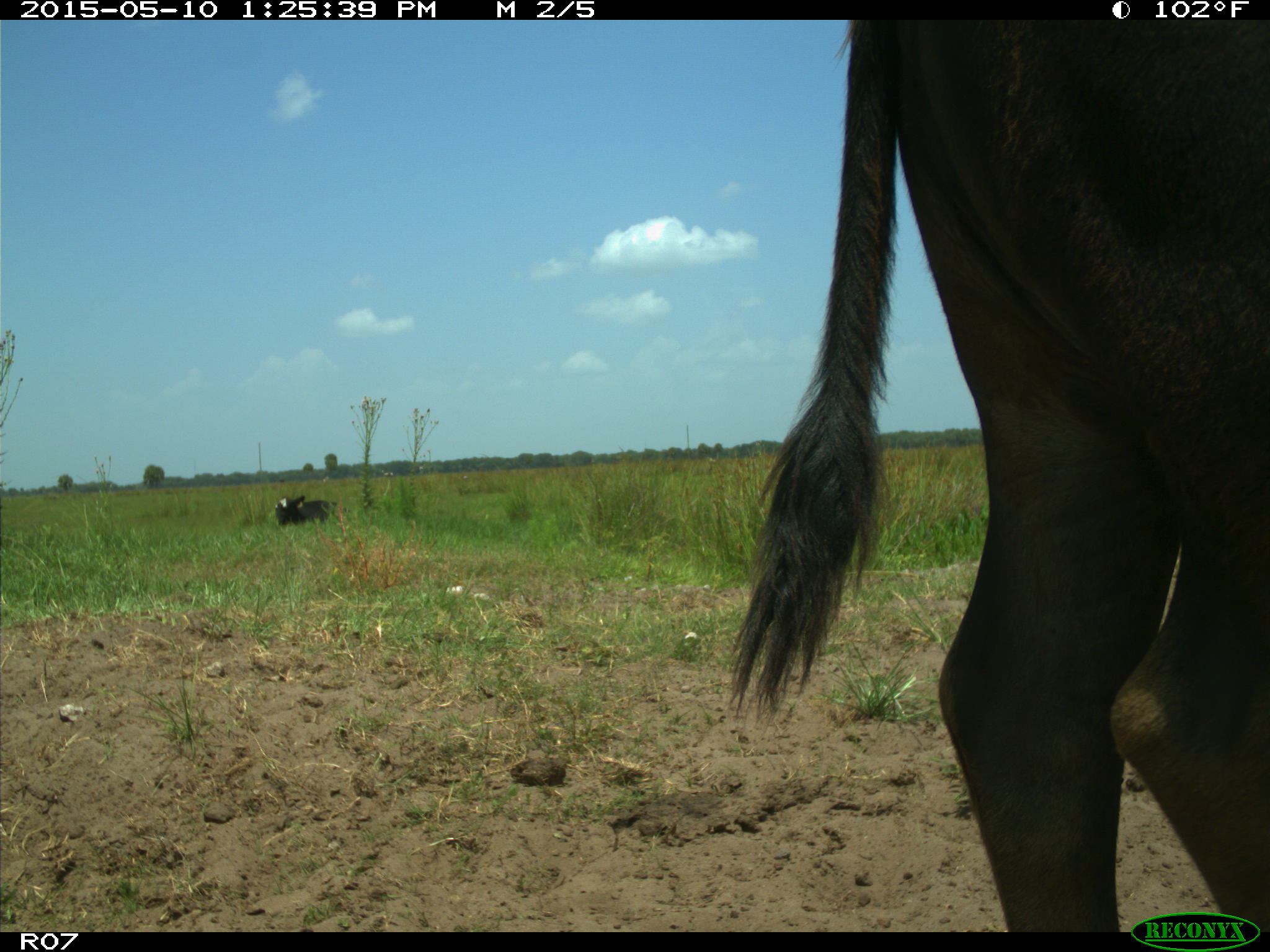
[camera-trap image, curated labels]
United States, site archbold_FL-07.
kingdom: Animalia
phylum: Chordata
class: Mammalia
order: Artiodactyla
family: Bovidae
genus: Bos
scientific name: Bos taurus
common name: domestic cow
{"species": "Bos taurus (domestic cow)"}